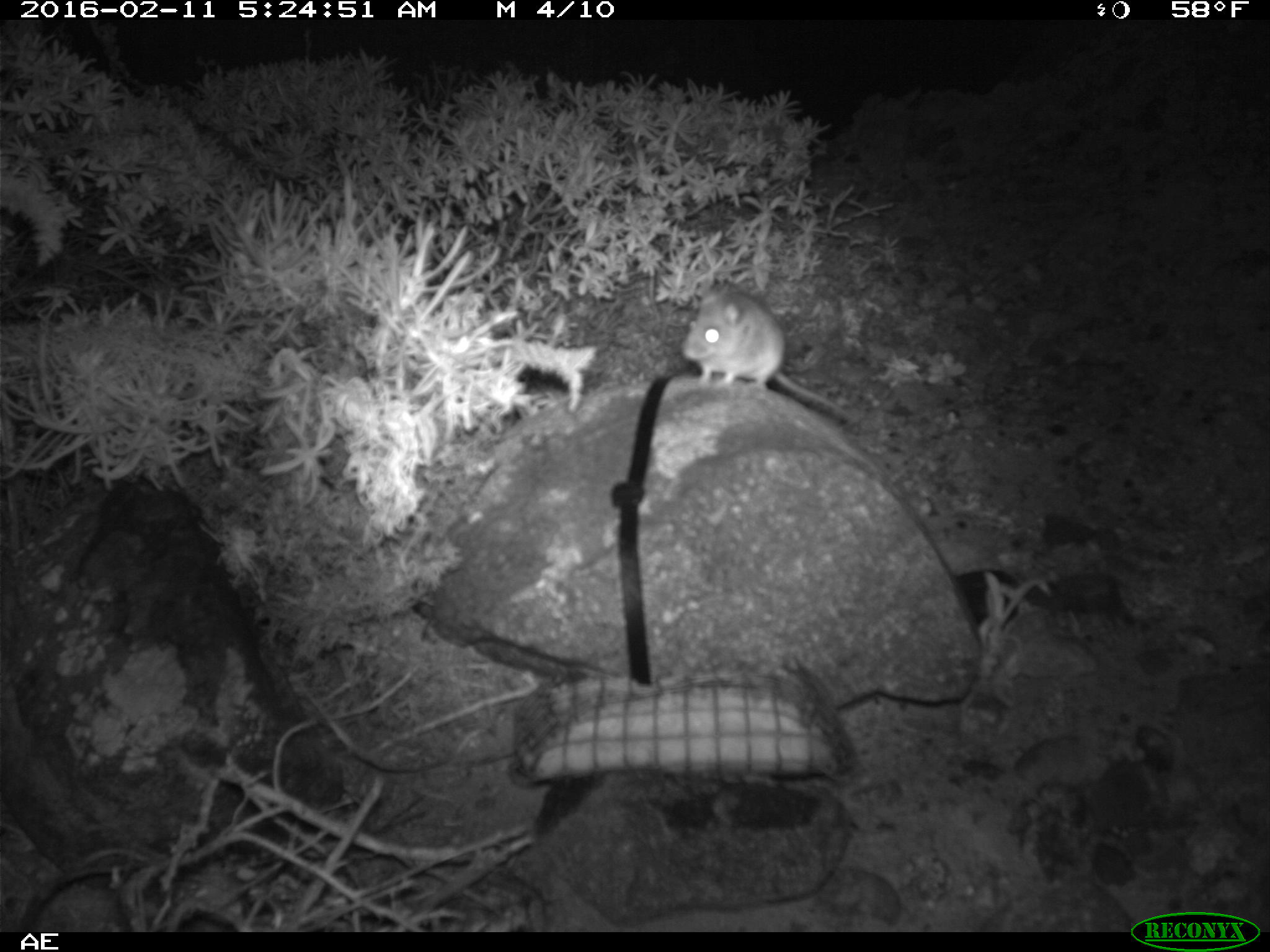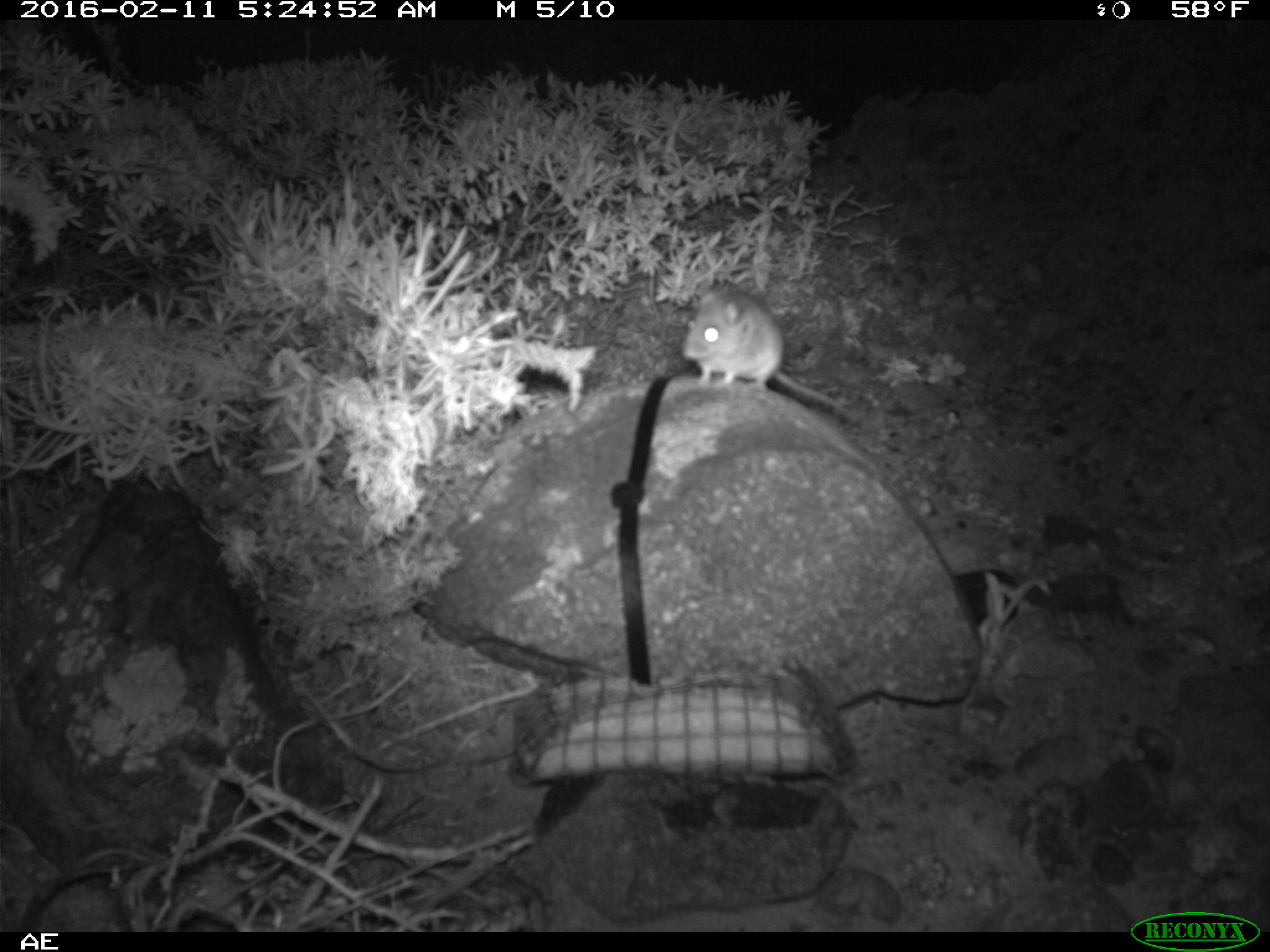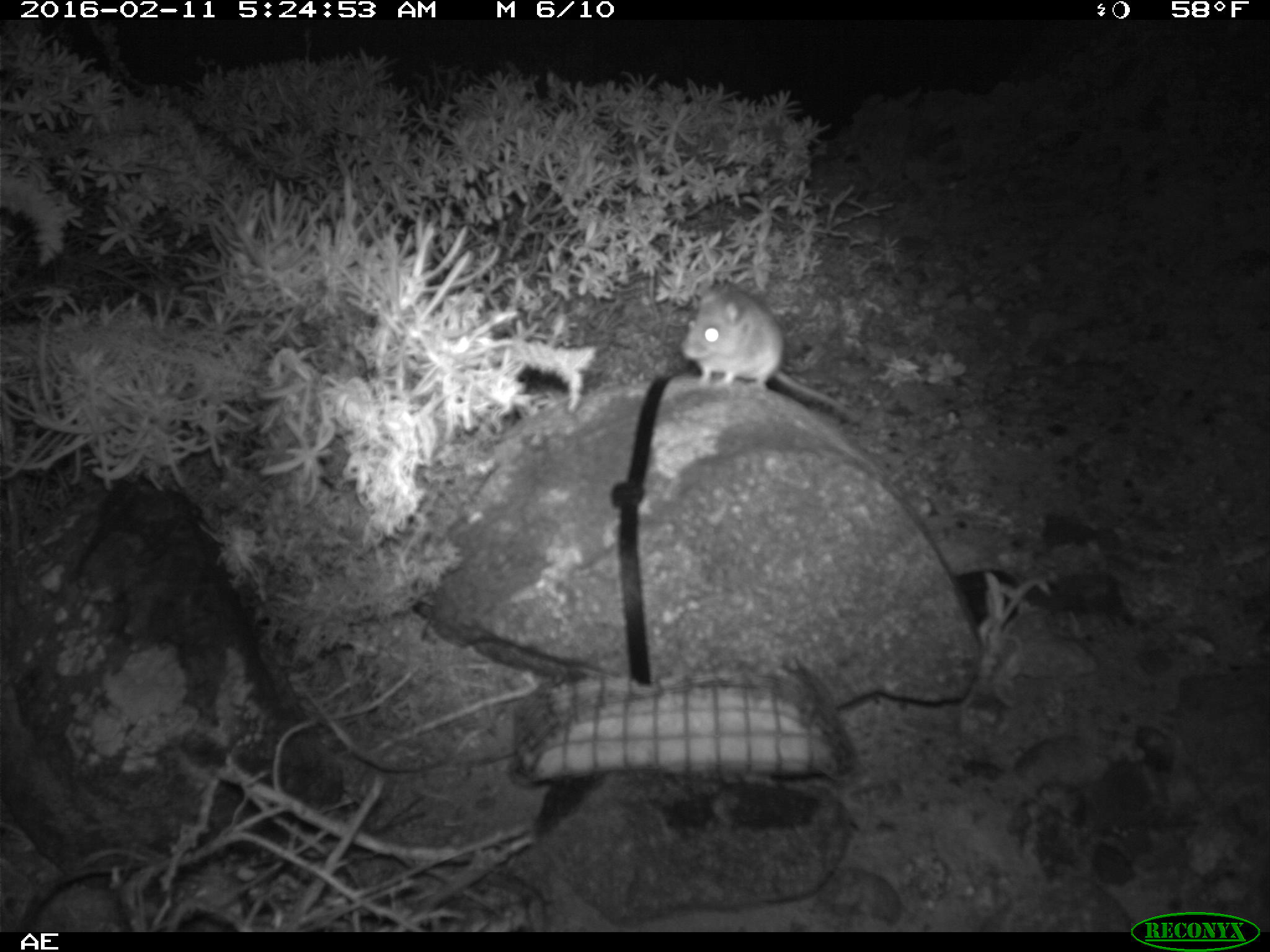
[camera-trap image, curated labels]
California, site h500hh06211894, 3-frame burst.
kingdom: Animalia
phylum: Chordata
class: Mammalia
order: Rodentia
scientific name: Rodentia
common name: rodent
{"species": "rodent (Rodentia)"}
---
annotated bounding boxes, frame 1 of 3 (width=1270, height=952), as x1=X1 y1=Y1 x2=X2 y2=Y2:
rodent: x1=680 y1=278 x2=860 y2=423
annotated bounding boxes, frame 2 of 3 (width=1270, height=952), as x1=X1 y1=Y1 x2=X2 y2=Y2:
rodent: x1=682 y1=288 x2=856 y2=419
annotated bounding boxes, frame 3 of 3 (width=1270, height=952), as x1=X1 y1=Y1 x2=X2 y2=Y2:
rodent: x1=681 y1=285 x2=858 y2=416